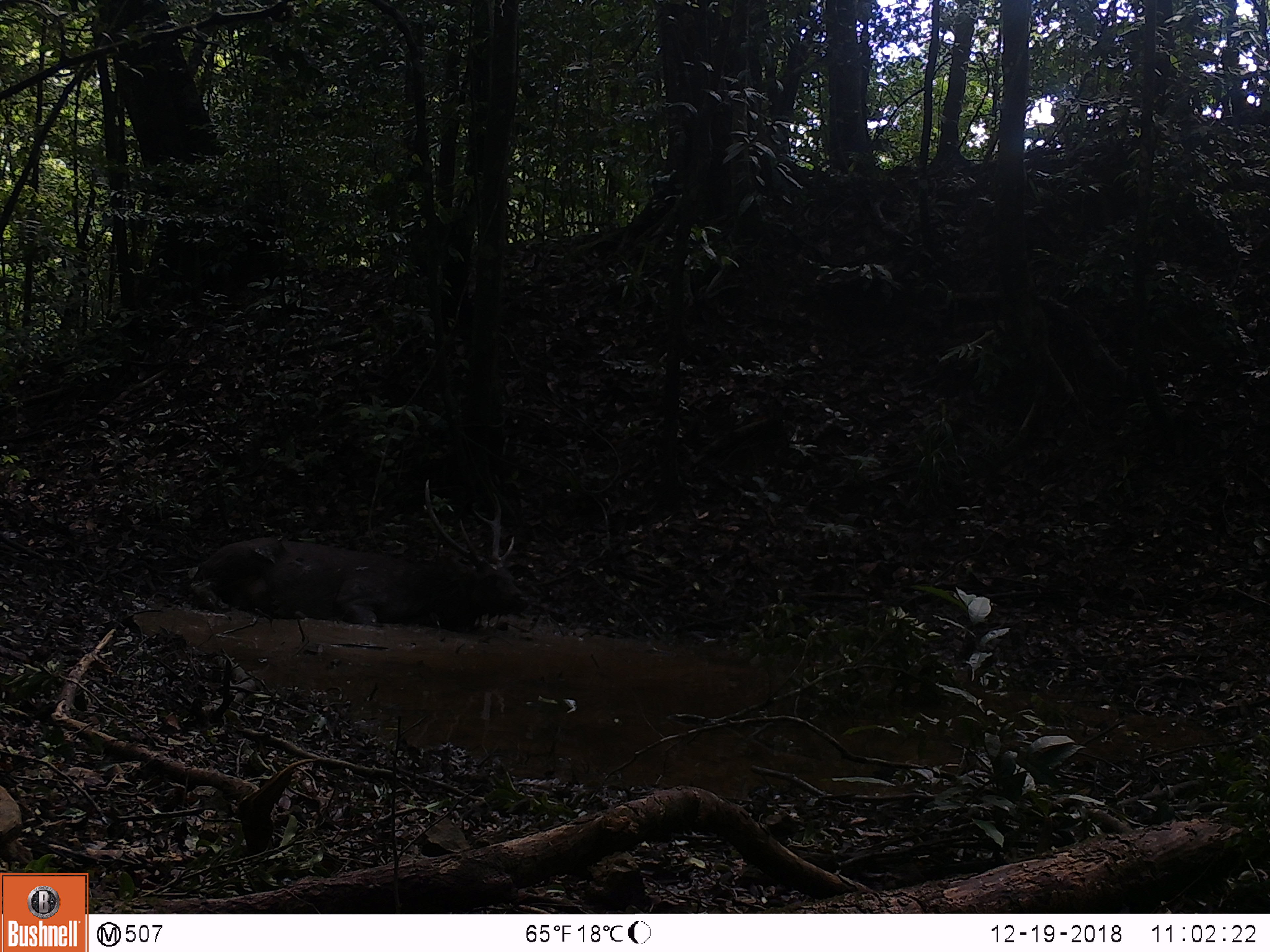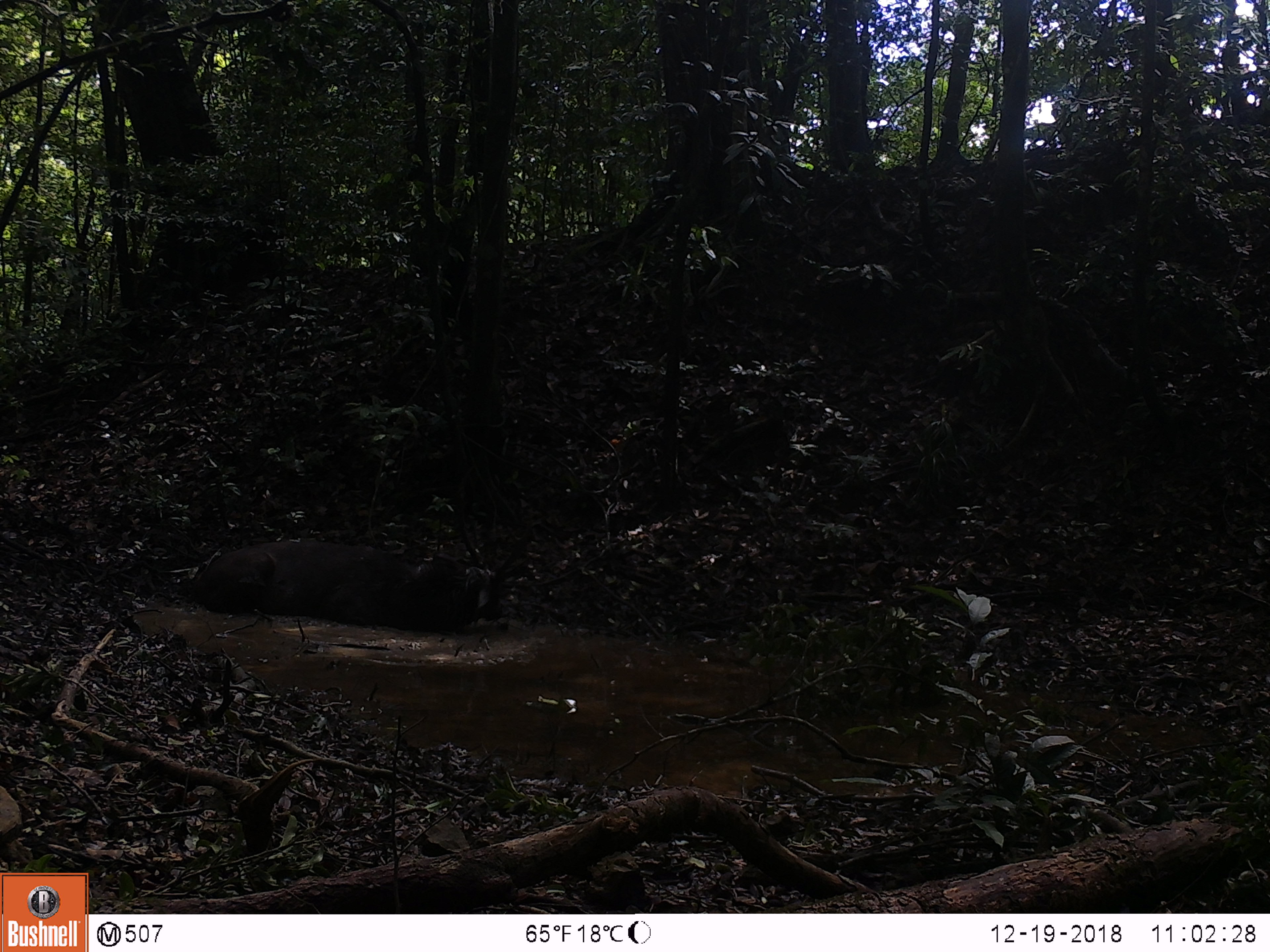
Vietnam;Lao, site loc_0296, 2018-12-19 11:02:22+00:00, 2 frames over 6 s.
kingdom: Animalia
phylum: Chordata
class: Mammalia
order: Artiodactyla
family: Cervidae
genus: Rusa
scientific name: Rusa unicolor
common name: sambar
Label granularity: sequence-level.